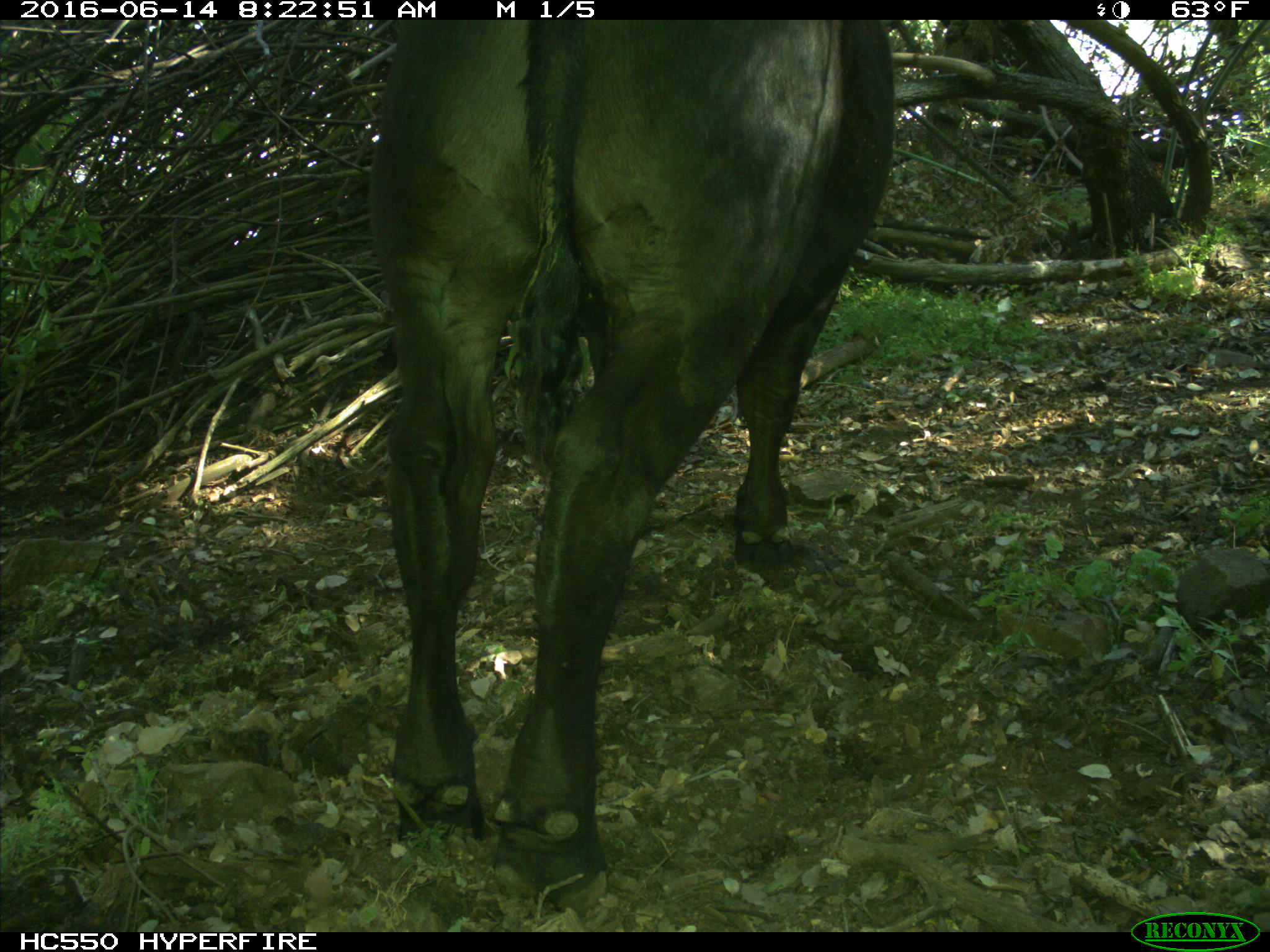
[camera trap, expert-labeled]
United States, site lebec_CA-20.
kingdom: Animalia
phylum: Chordata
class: Mammalia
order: Artiodactyla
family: Bovidae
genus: Bos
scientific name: Bos taurus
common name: domestic cow